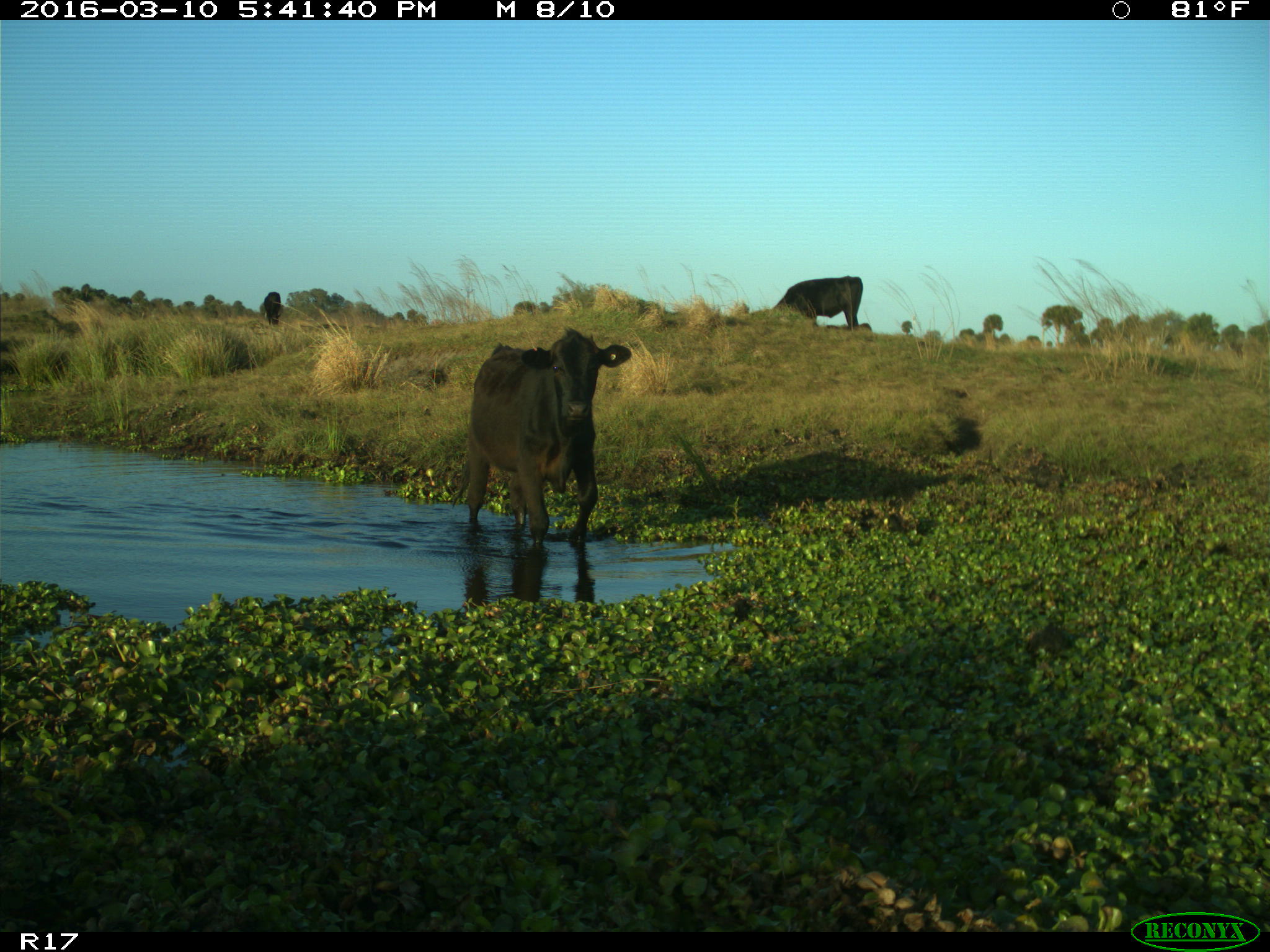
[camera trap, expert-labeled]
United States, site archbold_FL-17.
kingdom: Animalia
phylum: Chordata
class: Mammalia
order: Artiodactyla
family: Bovidae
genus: Bos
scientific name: Bos taurus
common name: domestic cow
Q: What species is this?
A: Bos taurus (domestic cow).